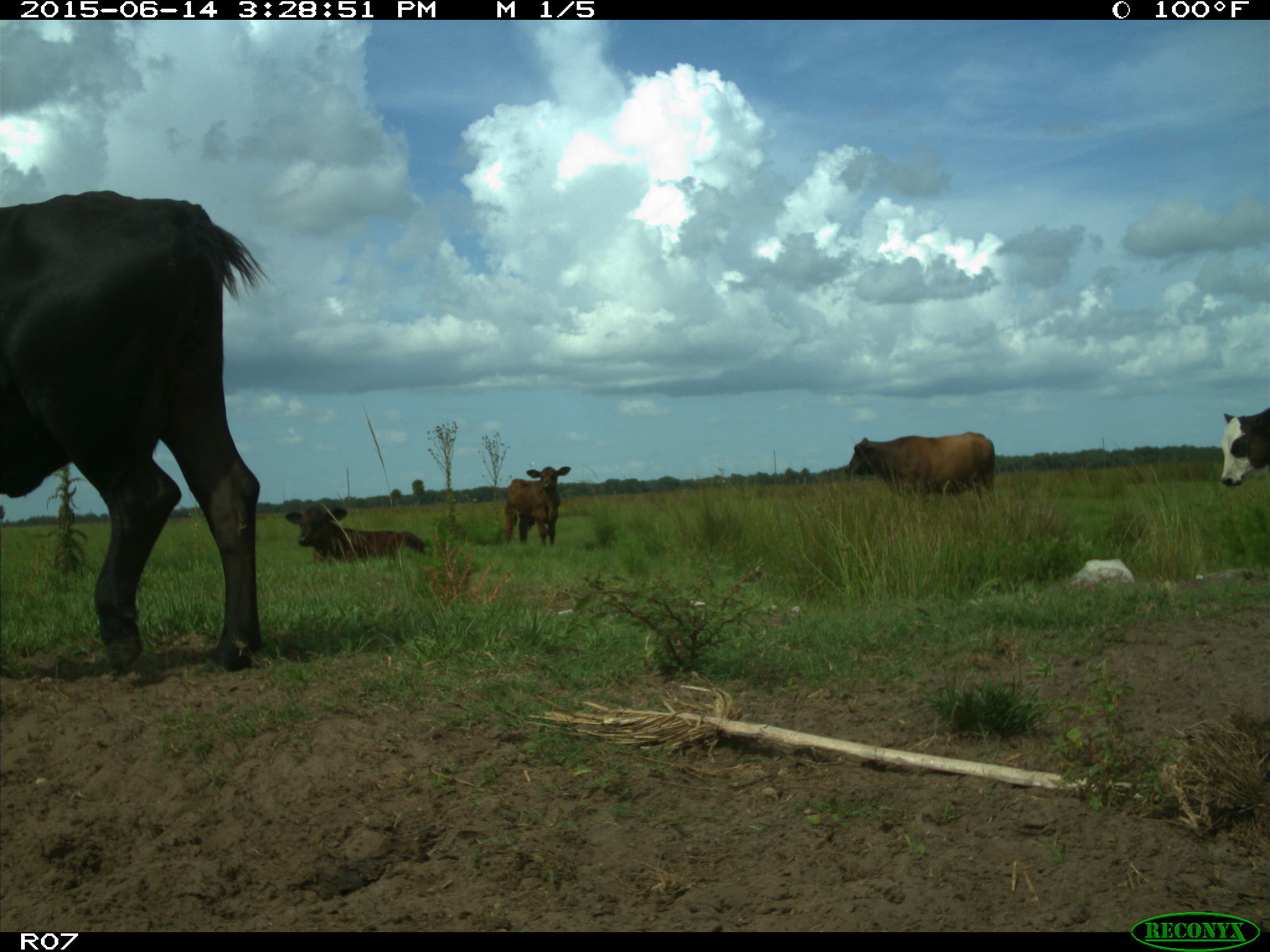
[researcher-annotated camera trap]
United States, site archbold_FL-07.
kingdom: Animalia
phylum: Chordata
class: Mammalia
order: Artiodactyla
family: Bovidae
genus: Bos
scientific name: Bos taurus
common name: domestic cow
Bos taurus (domestic cow).